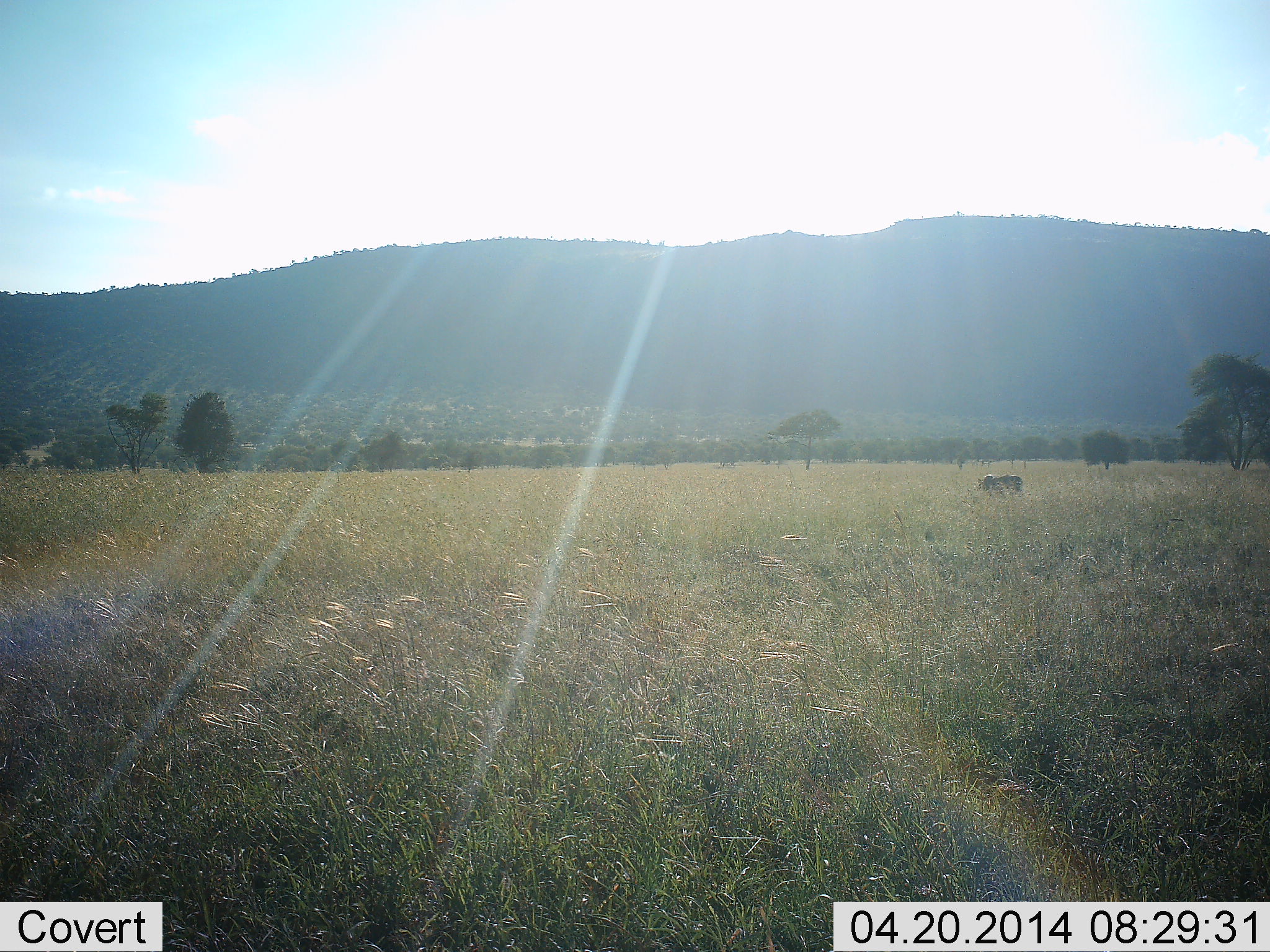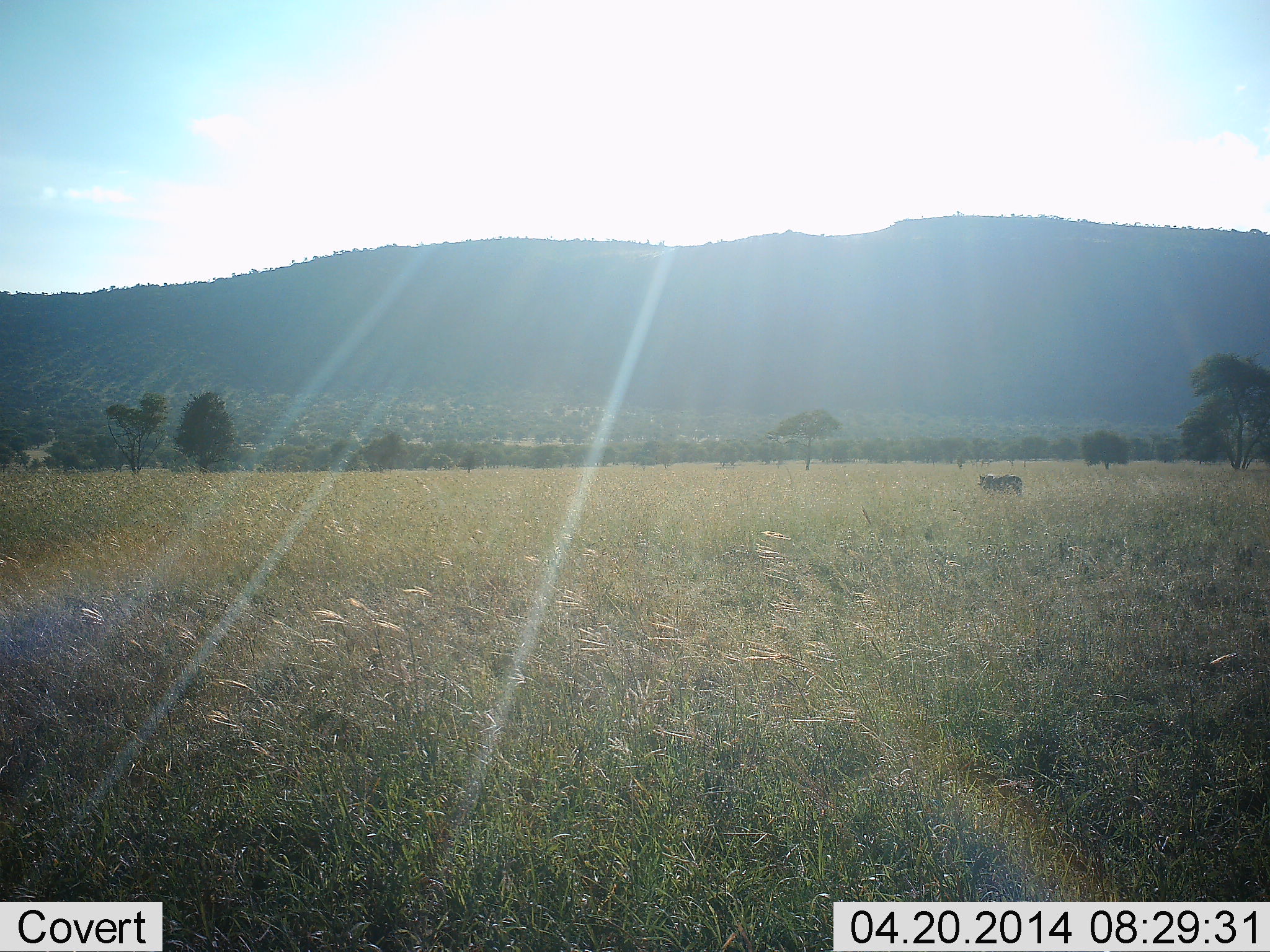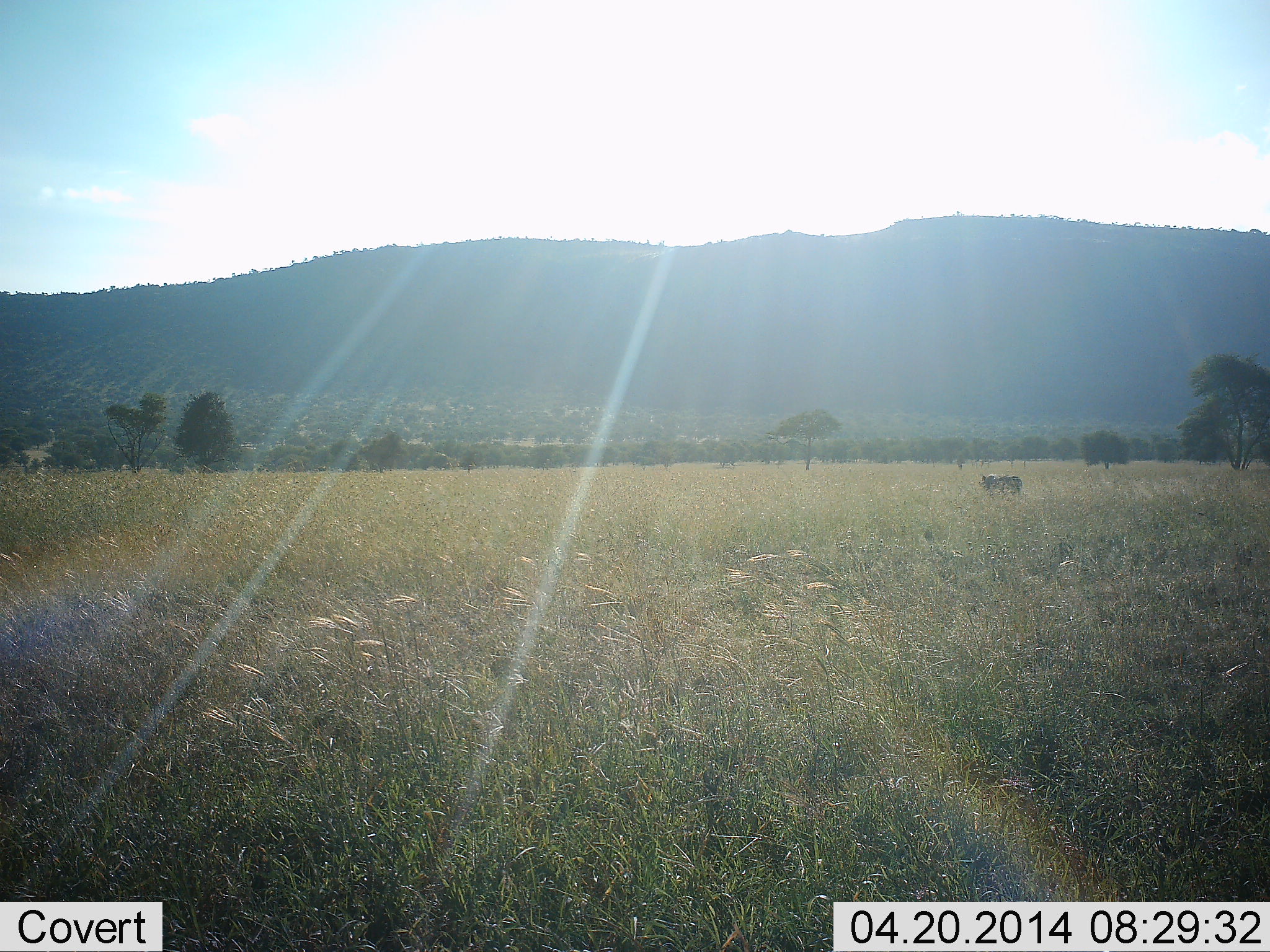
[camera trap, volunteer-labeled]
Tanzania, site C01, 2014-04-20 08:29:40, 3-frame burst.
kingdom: Animalia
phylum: Chordata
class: Mammalia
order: Artiodactyla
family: Suidae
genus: Phacochoerus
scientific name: Phacochoerus africanus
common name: warthog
Warthog (Phacochoerus africanus), count 1. Behavior (volunteer vote fractions): standing 100%, resting 0%, moving 0%, interacting 0%. Young present (vote fraction): 0%. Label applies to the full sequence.